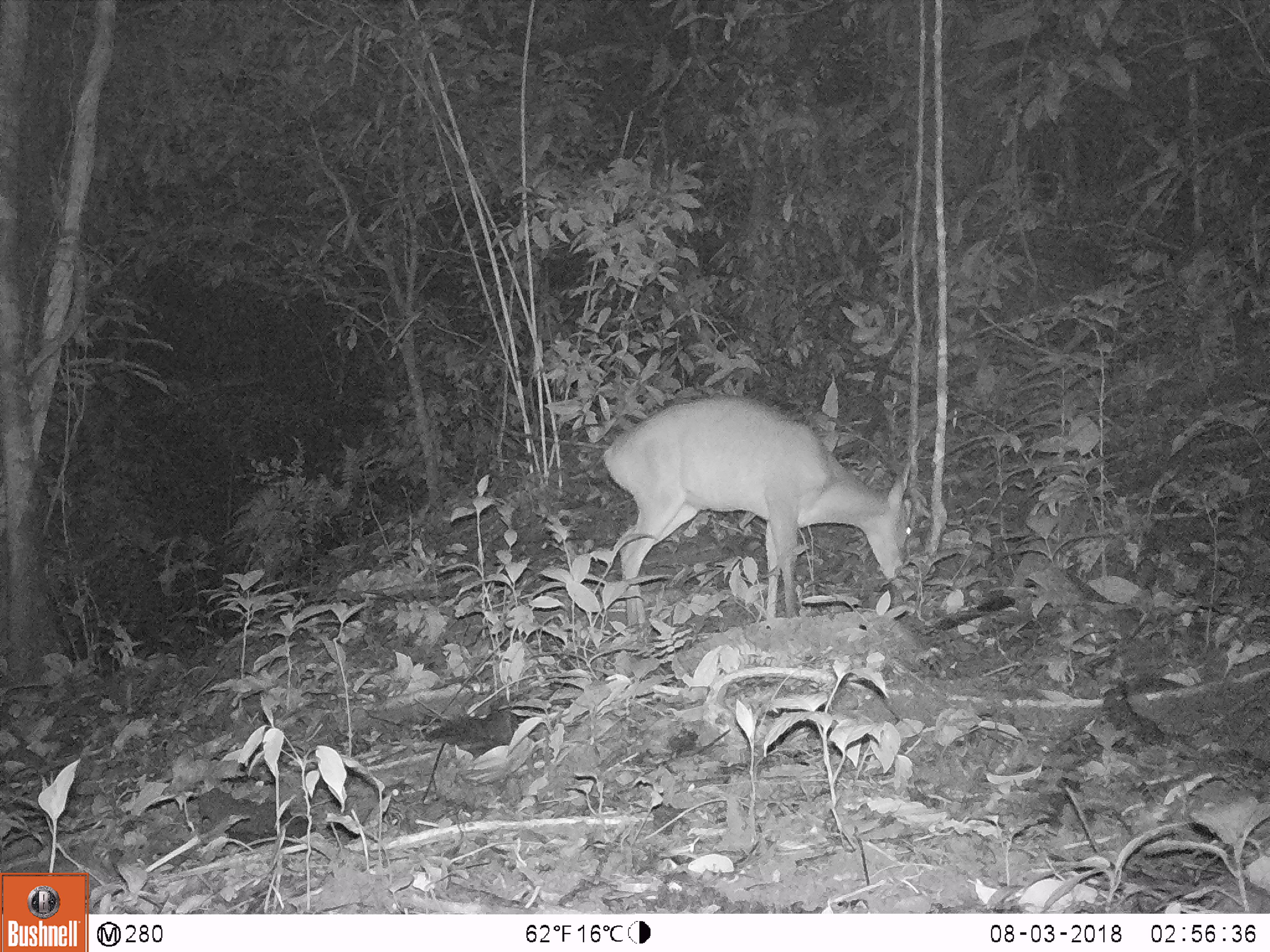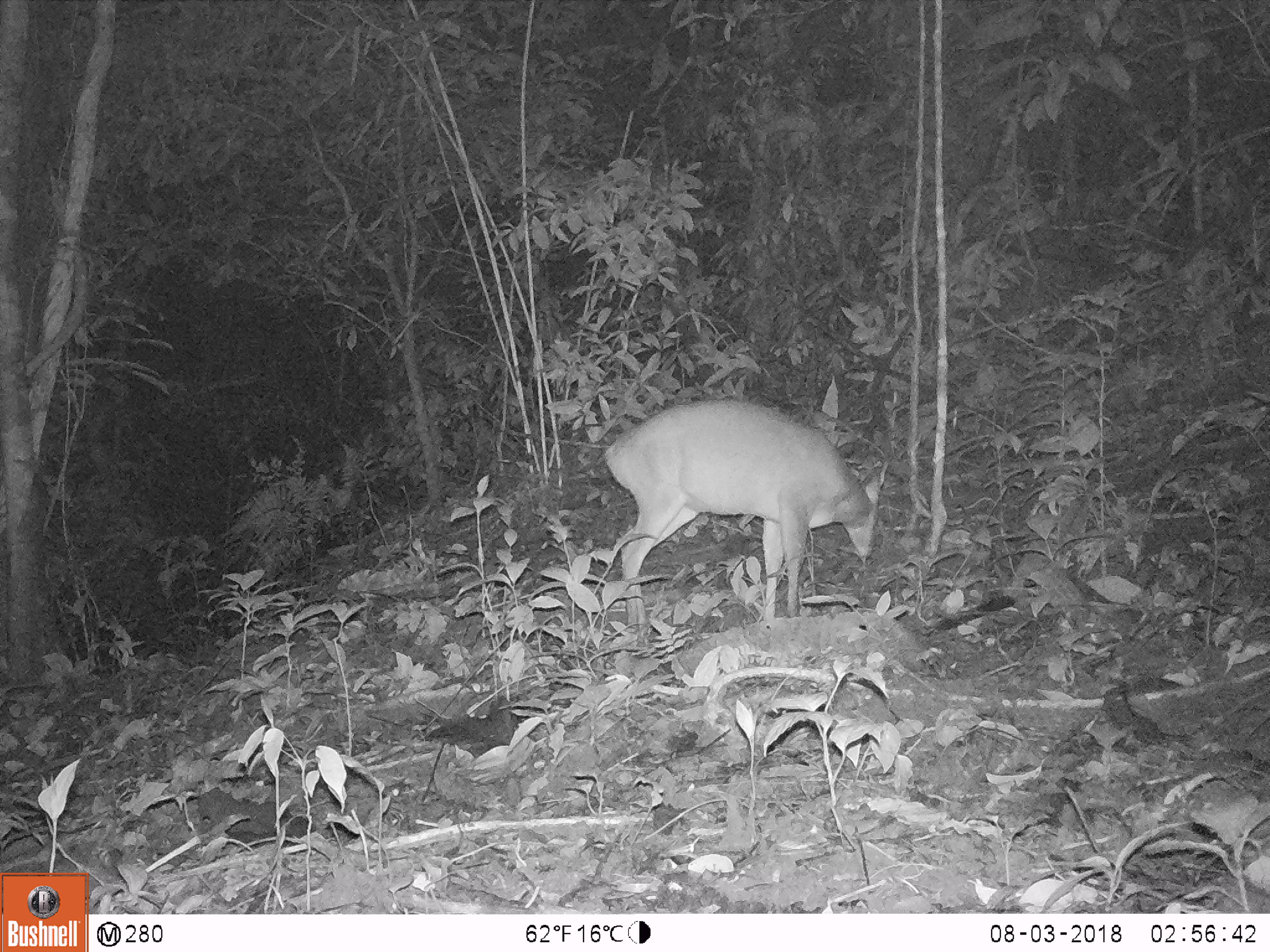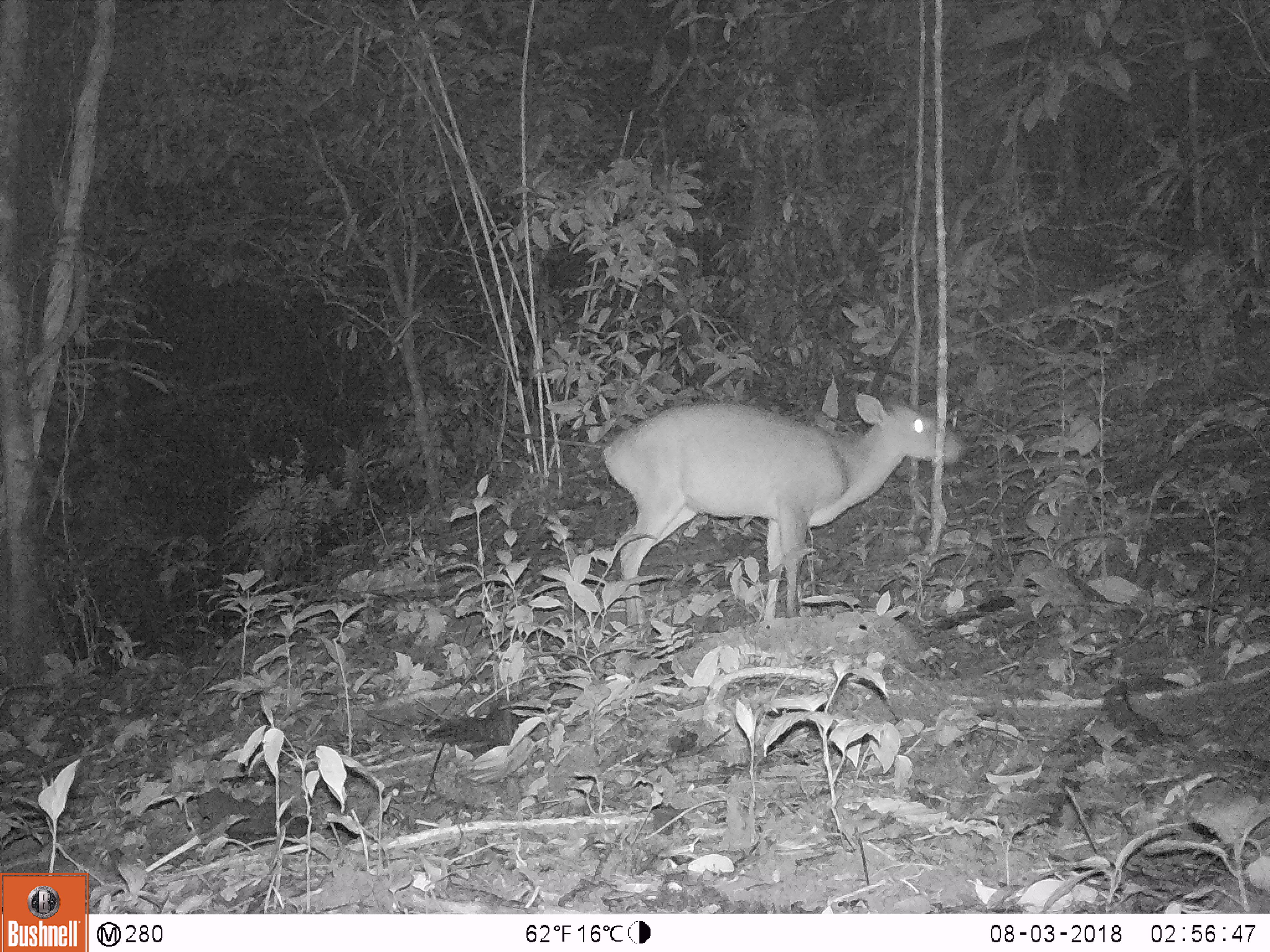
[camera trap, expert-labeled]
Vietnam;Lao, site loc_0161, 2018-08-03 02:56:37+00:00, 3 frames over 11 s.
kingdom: Animalia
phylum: Chordata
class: Mammalia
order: Artiodactyla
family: Cervidae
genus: Muntiacus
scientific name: Muntiacus vuquangensis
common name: large-antlered muntjac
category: large antlered muntjac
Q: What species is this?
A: Large antlered muntjac (large-antlered muntjac) (Muntiacus vuquangensis).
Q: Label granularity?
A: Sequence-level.